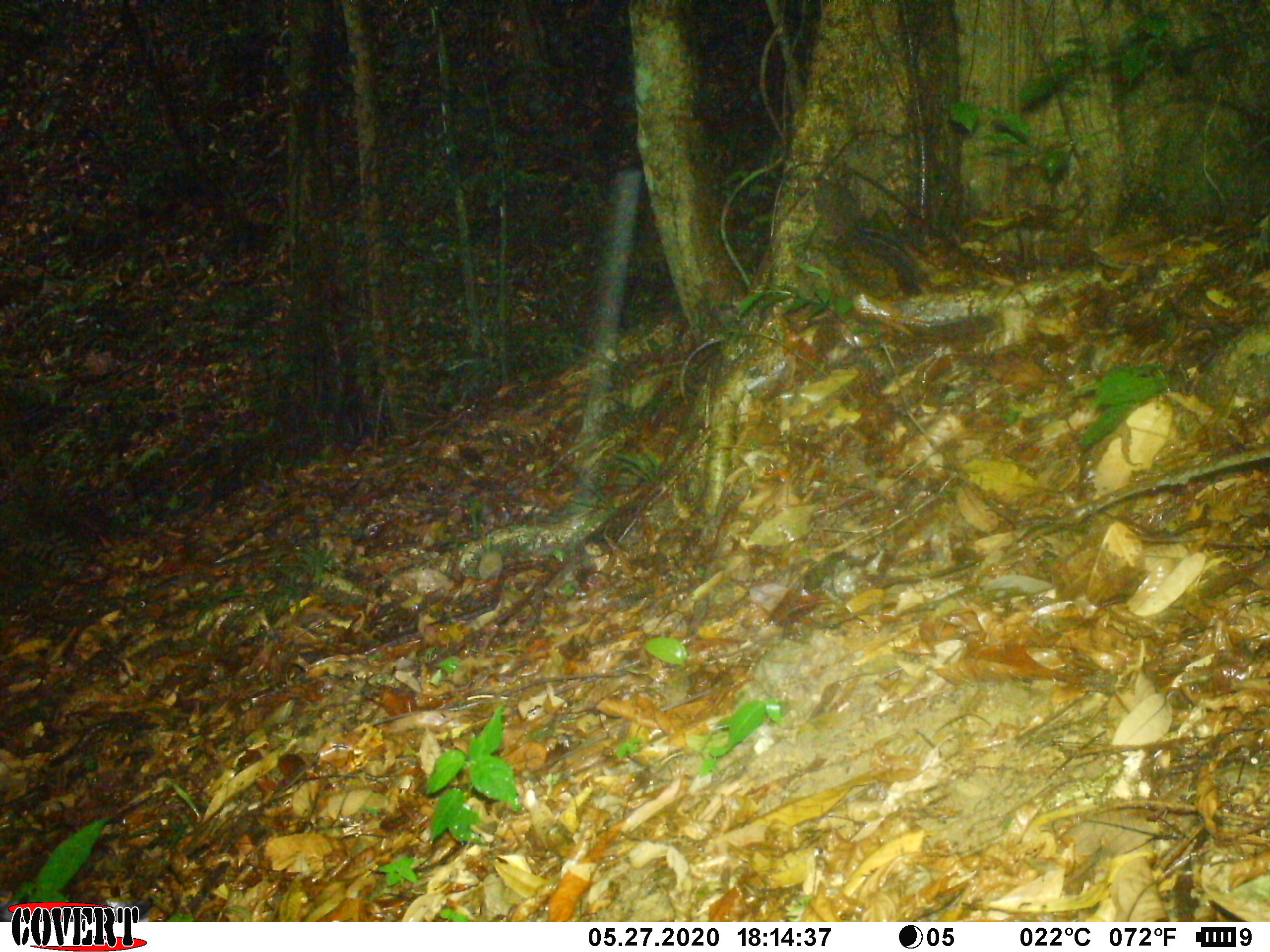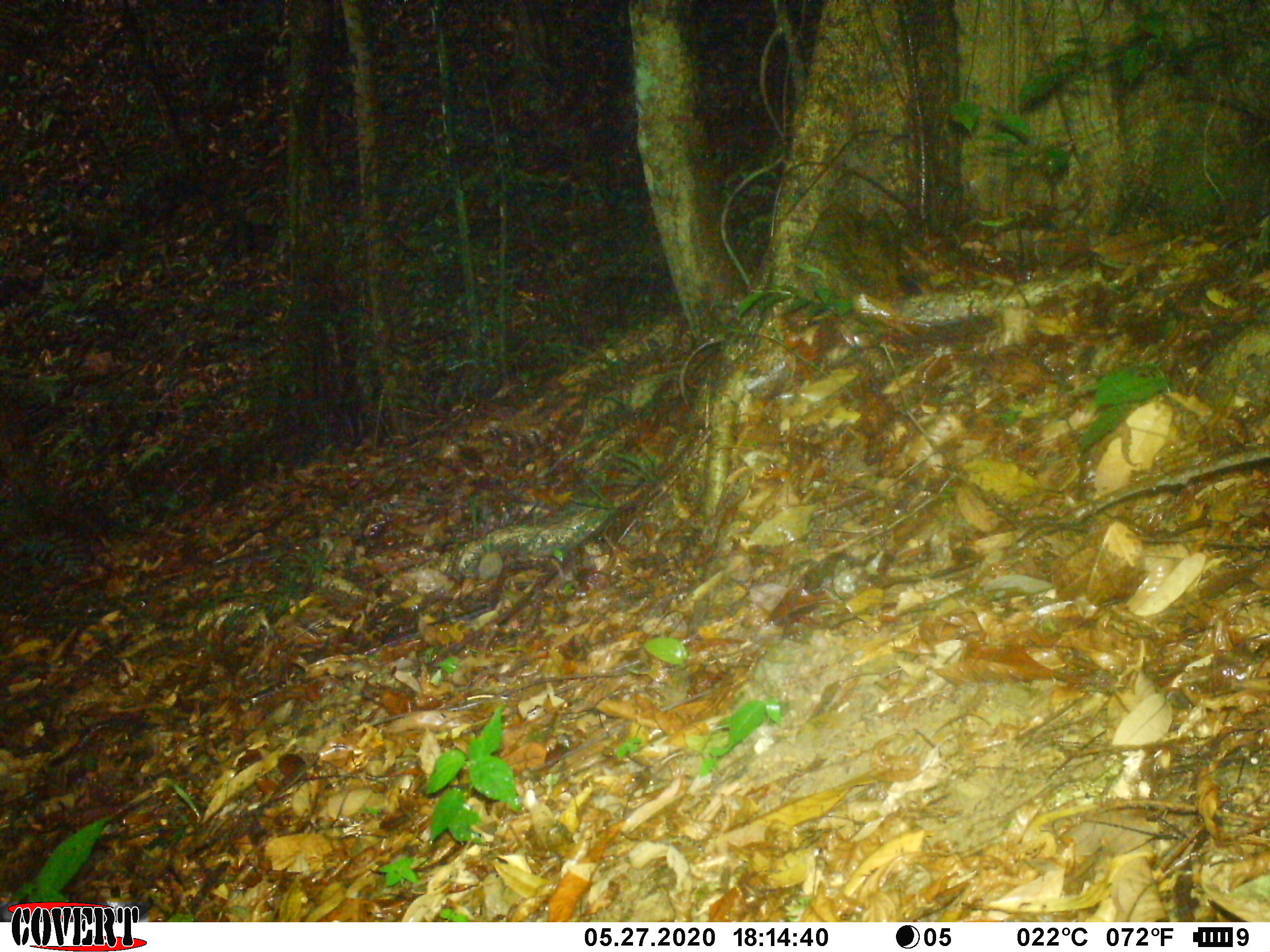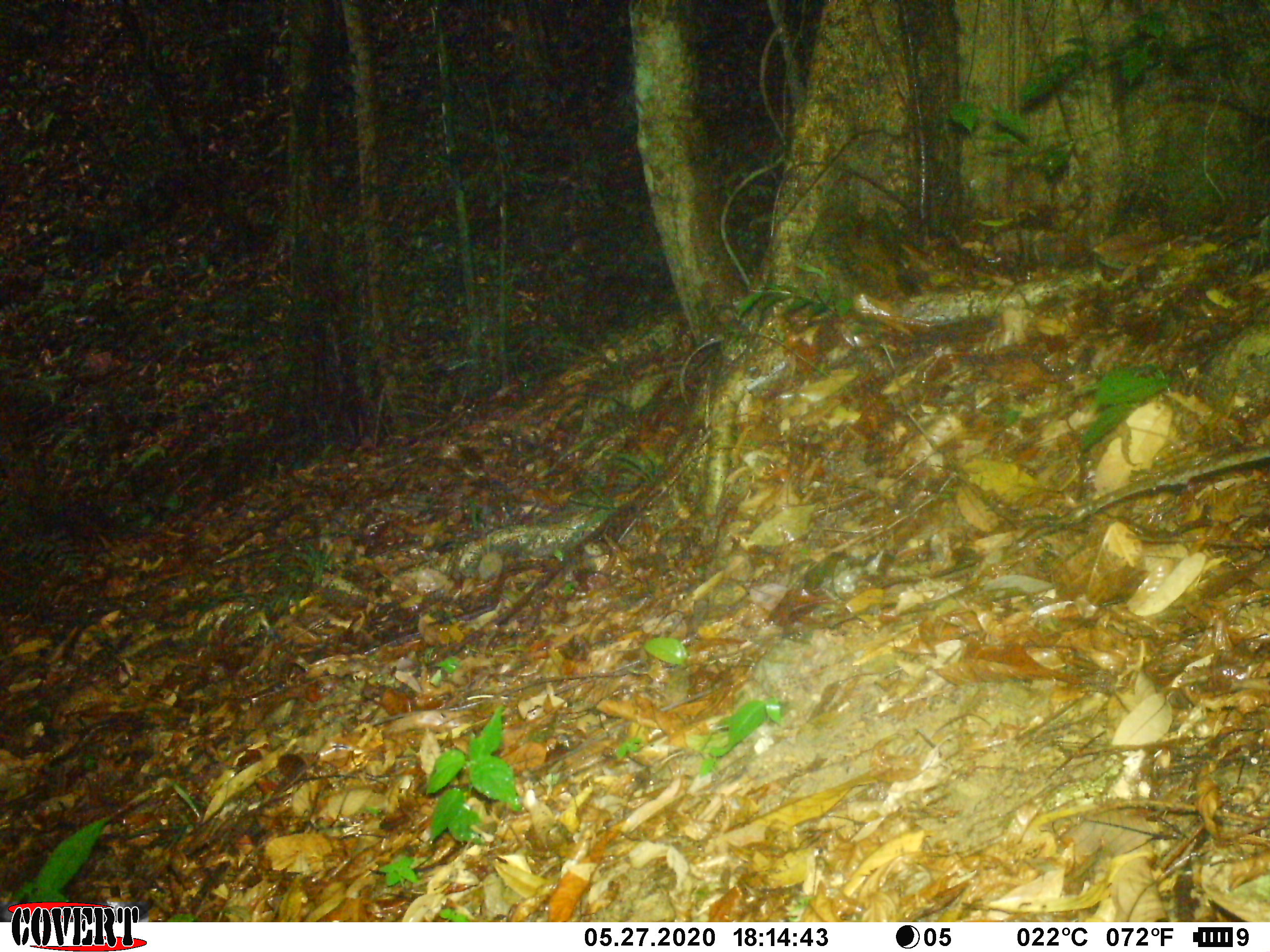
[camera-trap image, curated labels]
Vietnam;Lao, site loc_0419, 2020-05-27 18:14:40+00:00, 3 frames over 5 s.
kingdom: Animalia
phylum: Chordata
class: Mammalia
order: Rodentia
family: Sciuridae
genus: Sciurus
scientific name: Sciurus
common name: squirrel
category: unidentified squirrel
Unidentified squirrel (squirrel) (Sciurus). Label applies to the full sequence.